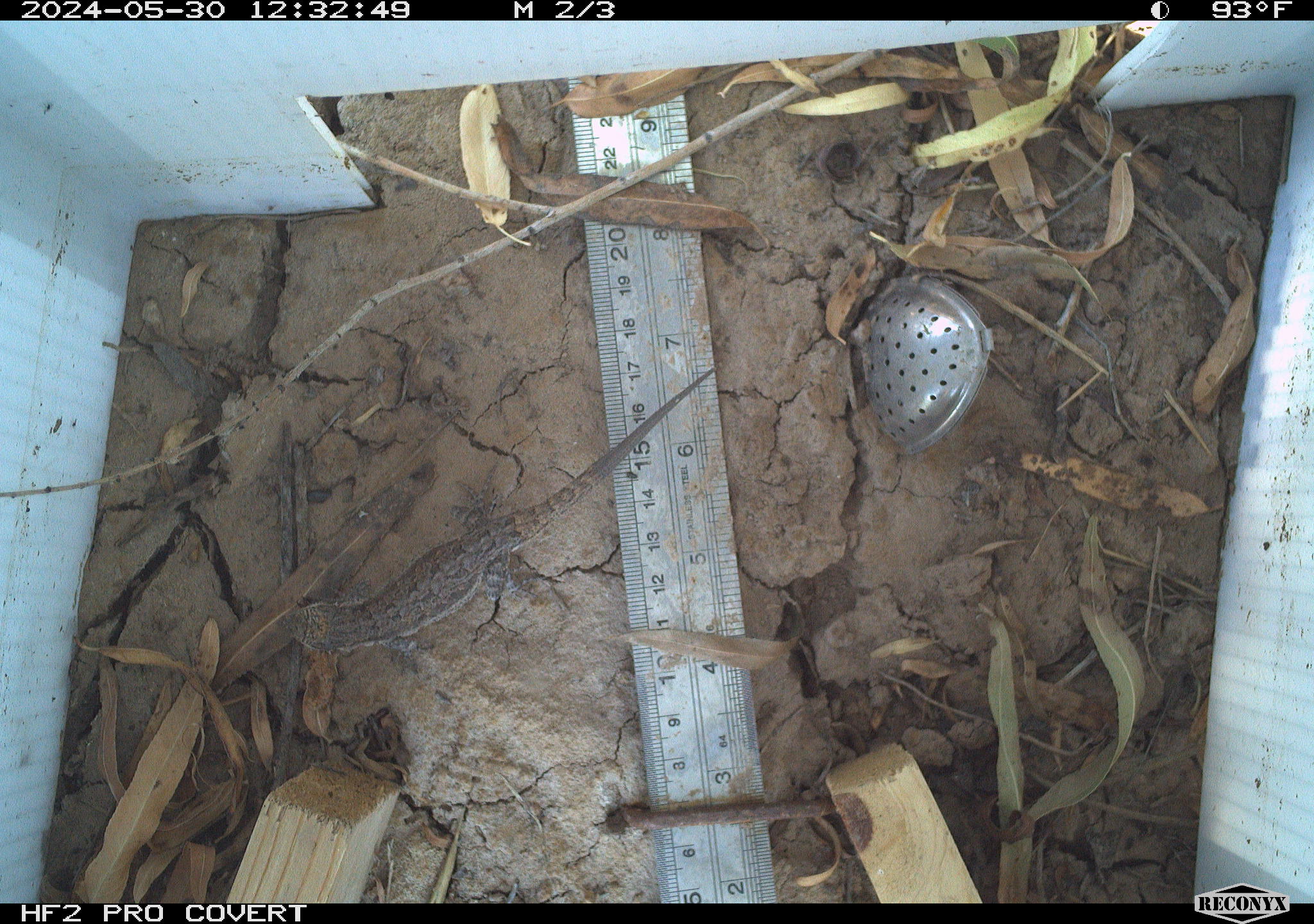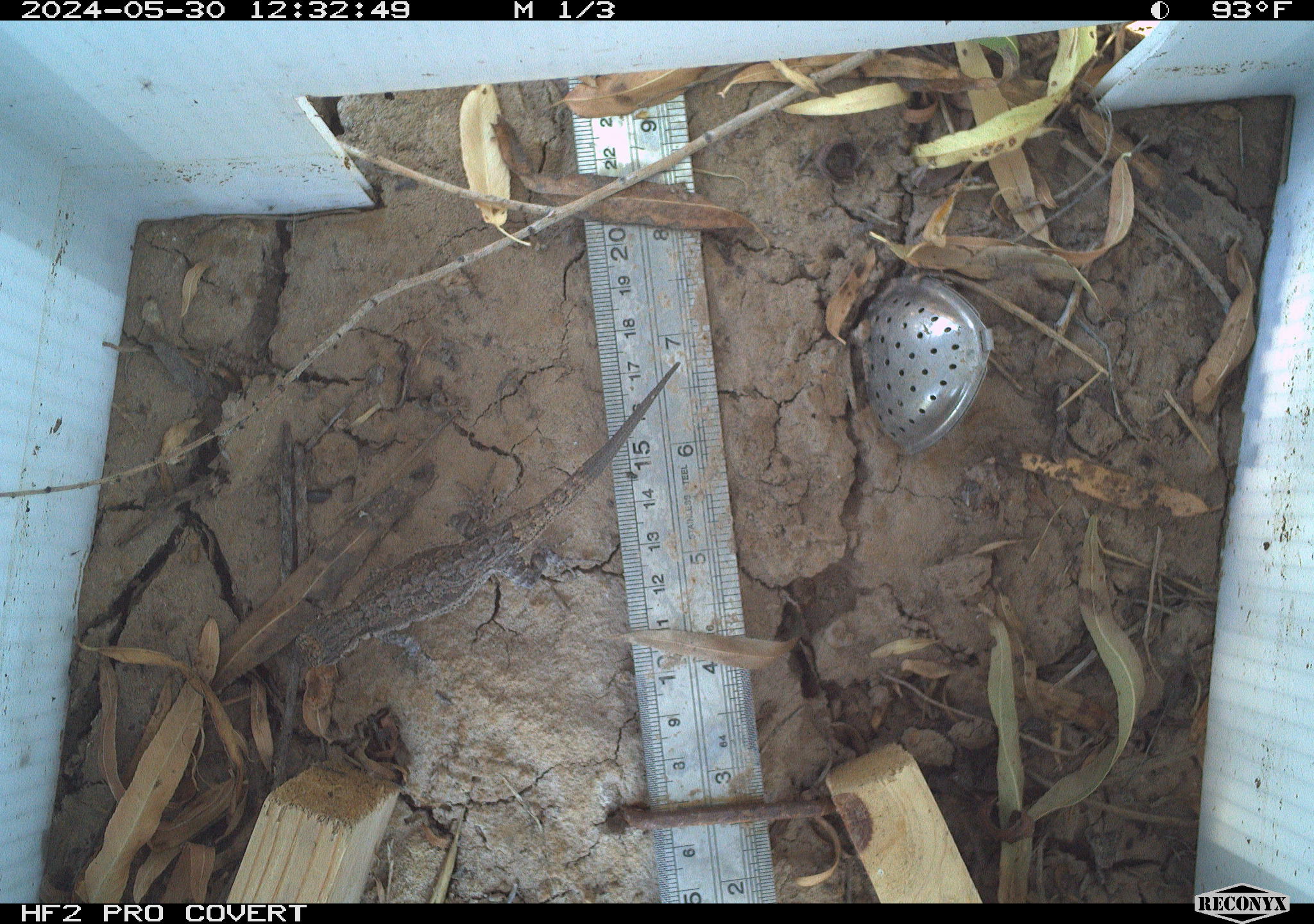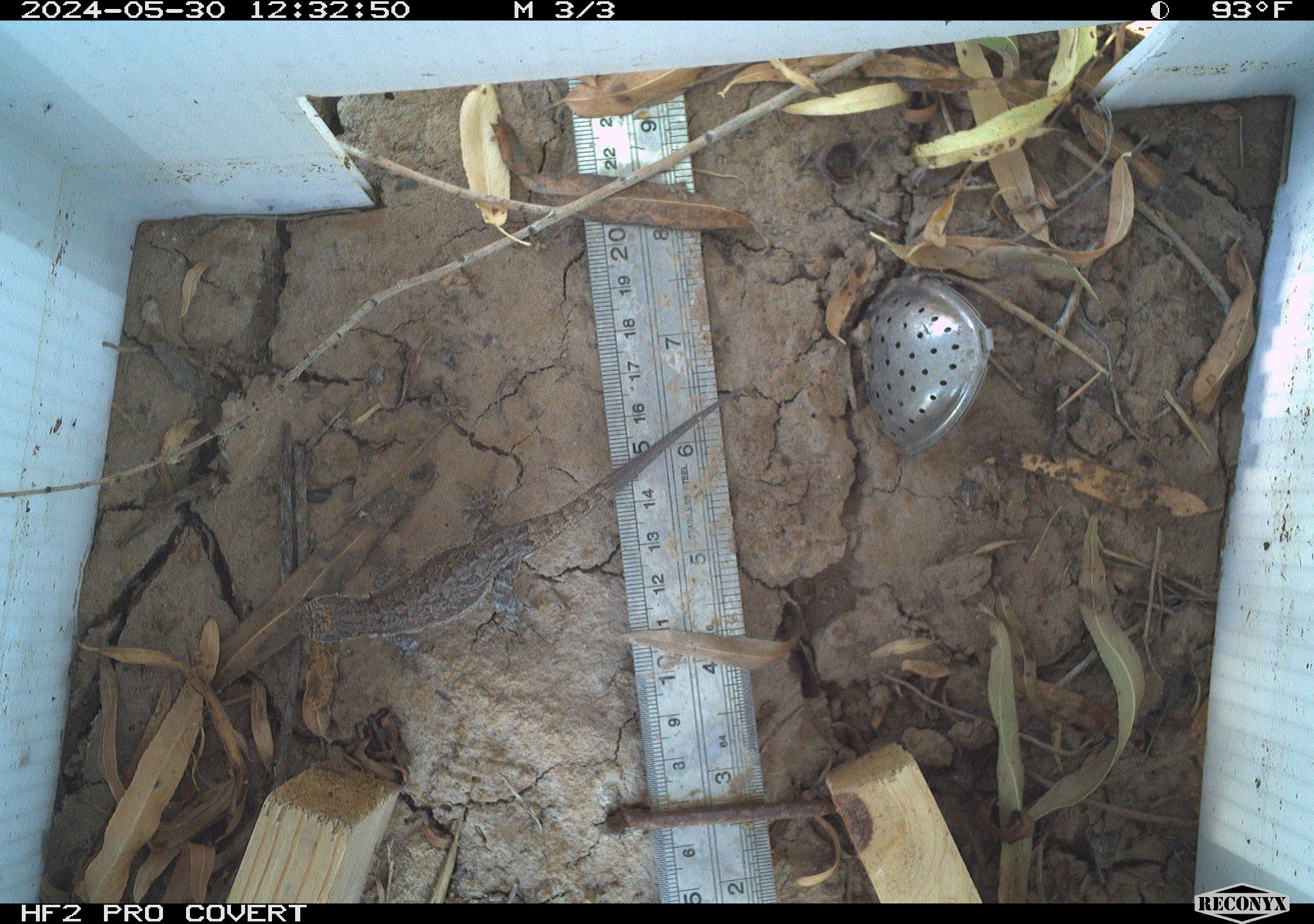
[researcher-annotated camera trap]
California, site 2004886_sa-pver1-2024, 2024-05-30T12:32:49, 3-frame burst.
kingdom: Animalia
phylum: Chordata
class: Reptilia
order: Squamata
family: Phrynosomatidae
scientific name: Phrynosomatidae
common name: phrynosomatid lizards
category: phrynosomatidae family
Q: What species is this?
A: Phrynosomatidae family (phrynosomatid lizards) (Phrynosomatidae).